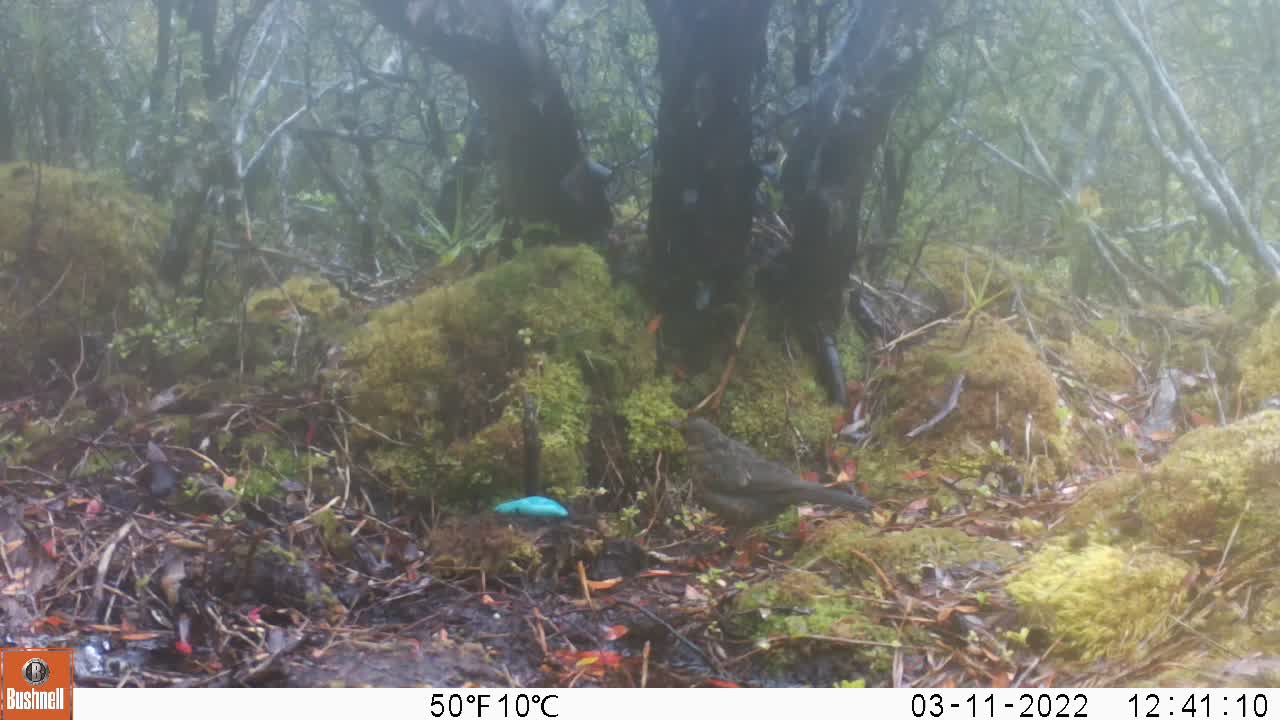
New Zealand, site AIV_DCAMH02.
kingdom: Animalia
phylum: Chordata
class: Aves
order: Passeriformes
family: Turdidae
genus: Turdus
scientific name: Turdus merula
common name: eurasian blackbird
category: blackbird